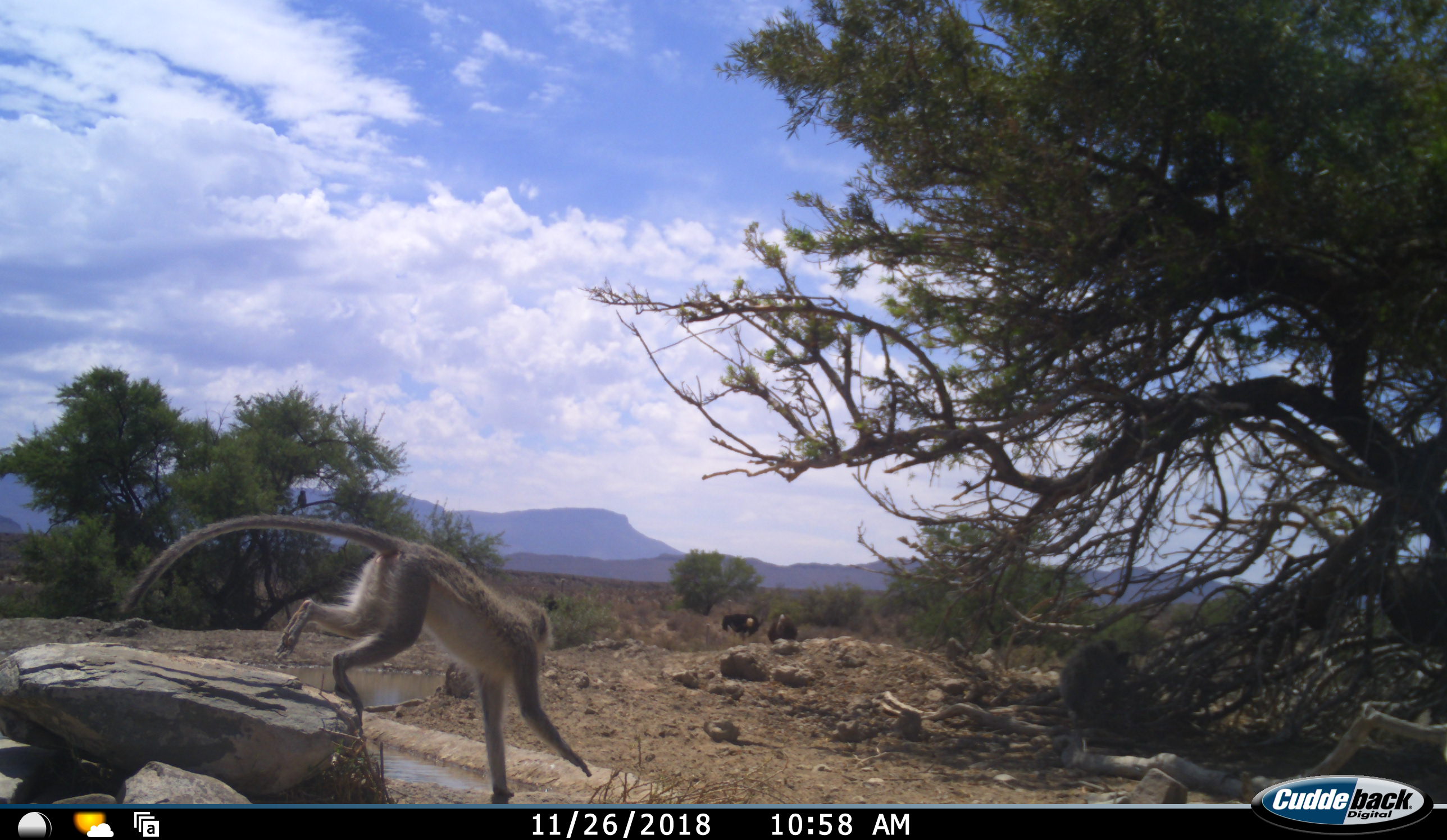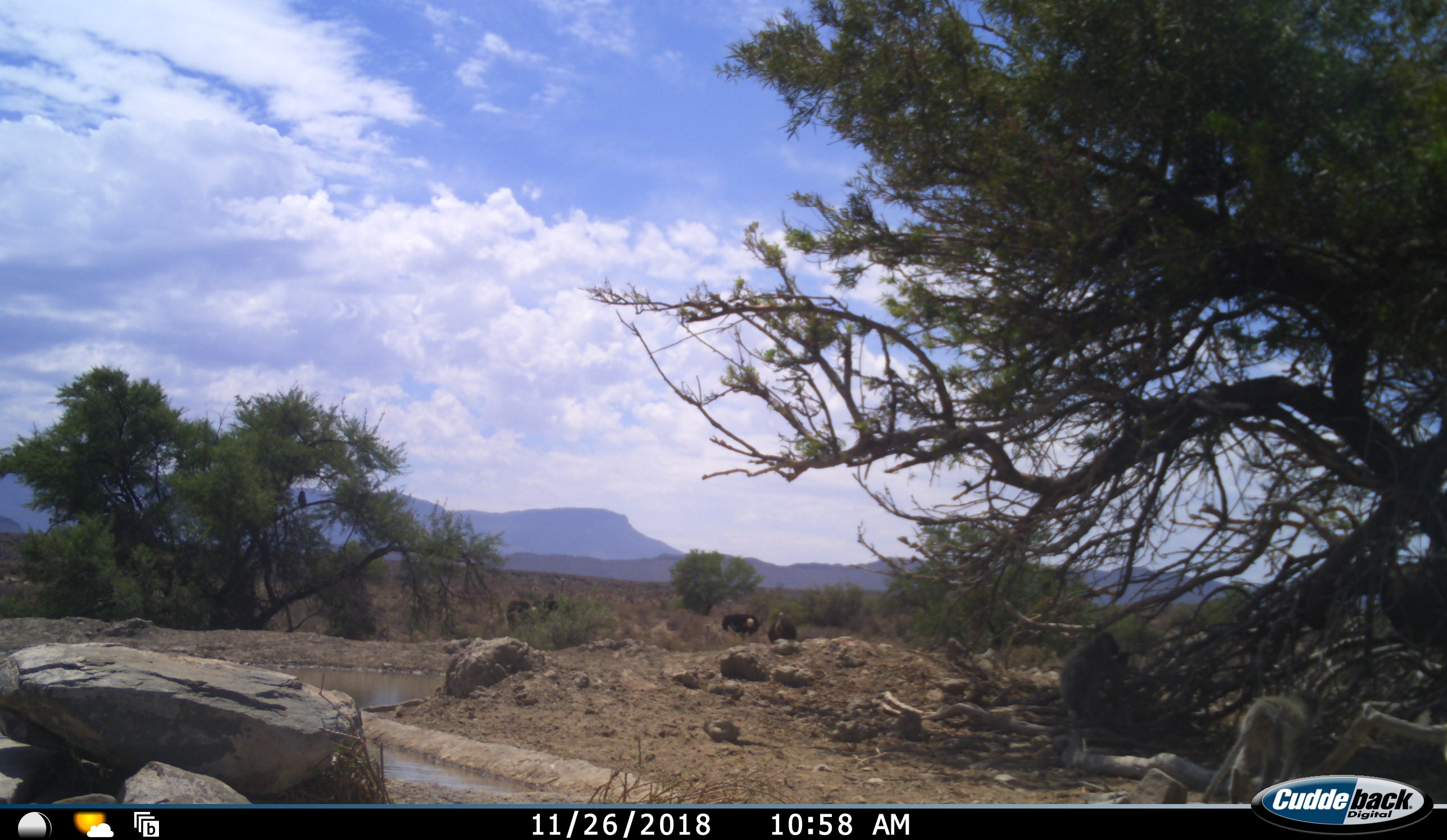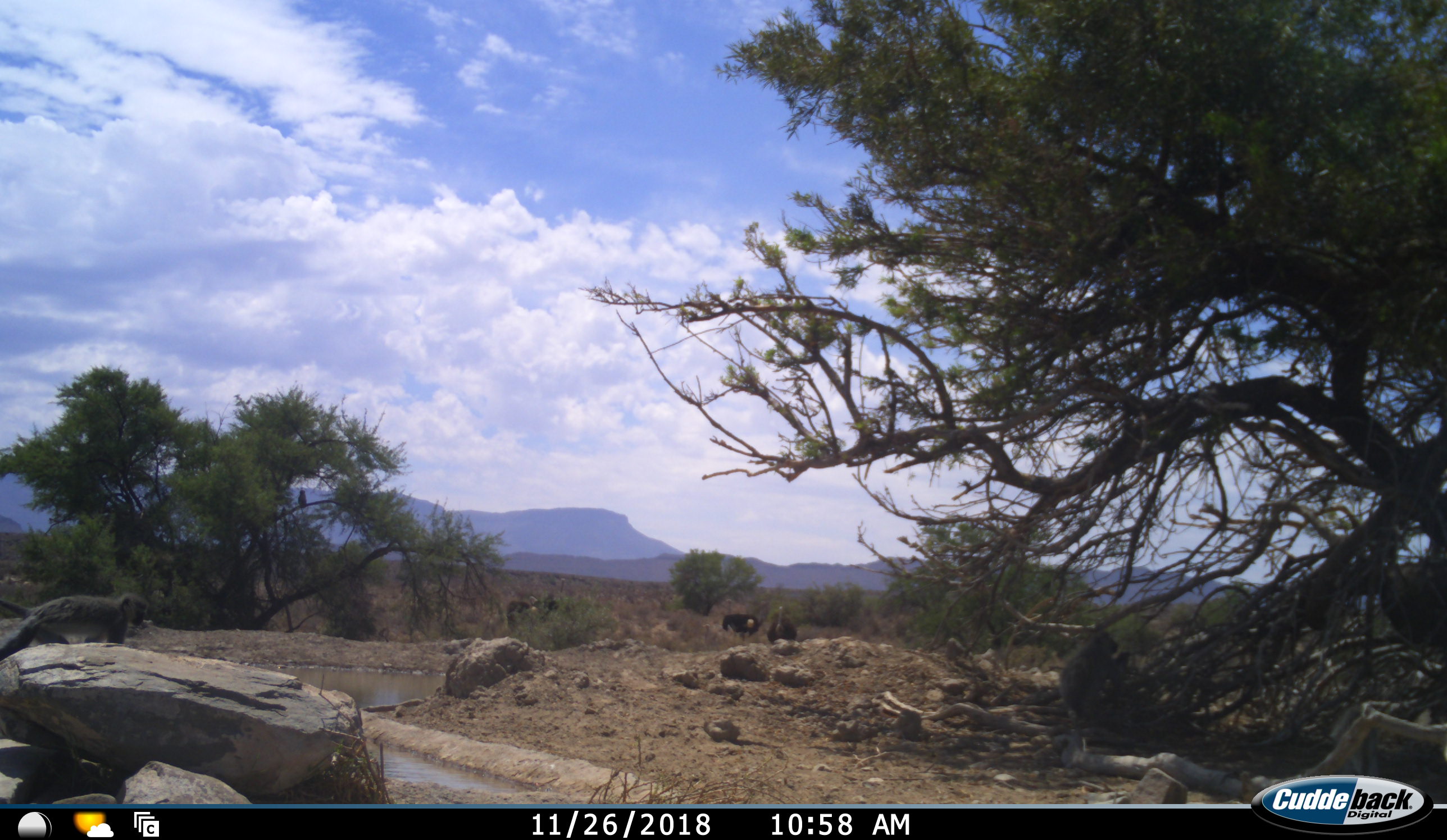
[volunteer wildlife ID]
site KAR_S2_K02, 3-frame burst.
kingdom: Animalia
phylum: Chordata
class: Mammalia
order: Primates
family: Cercopithecidae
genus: Chlorocebus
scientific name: Chlorocebus pygerythrus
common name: vervet monkey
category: monkeyvervet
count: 2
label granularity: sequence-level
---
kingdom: Animalia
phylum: Chordata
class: Aves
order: Struthioniformes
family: Struthionidae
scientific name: Struthionidae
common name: ostrich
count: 2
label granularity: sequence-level